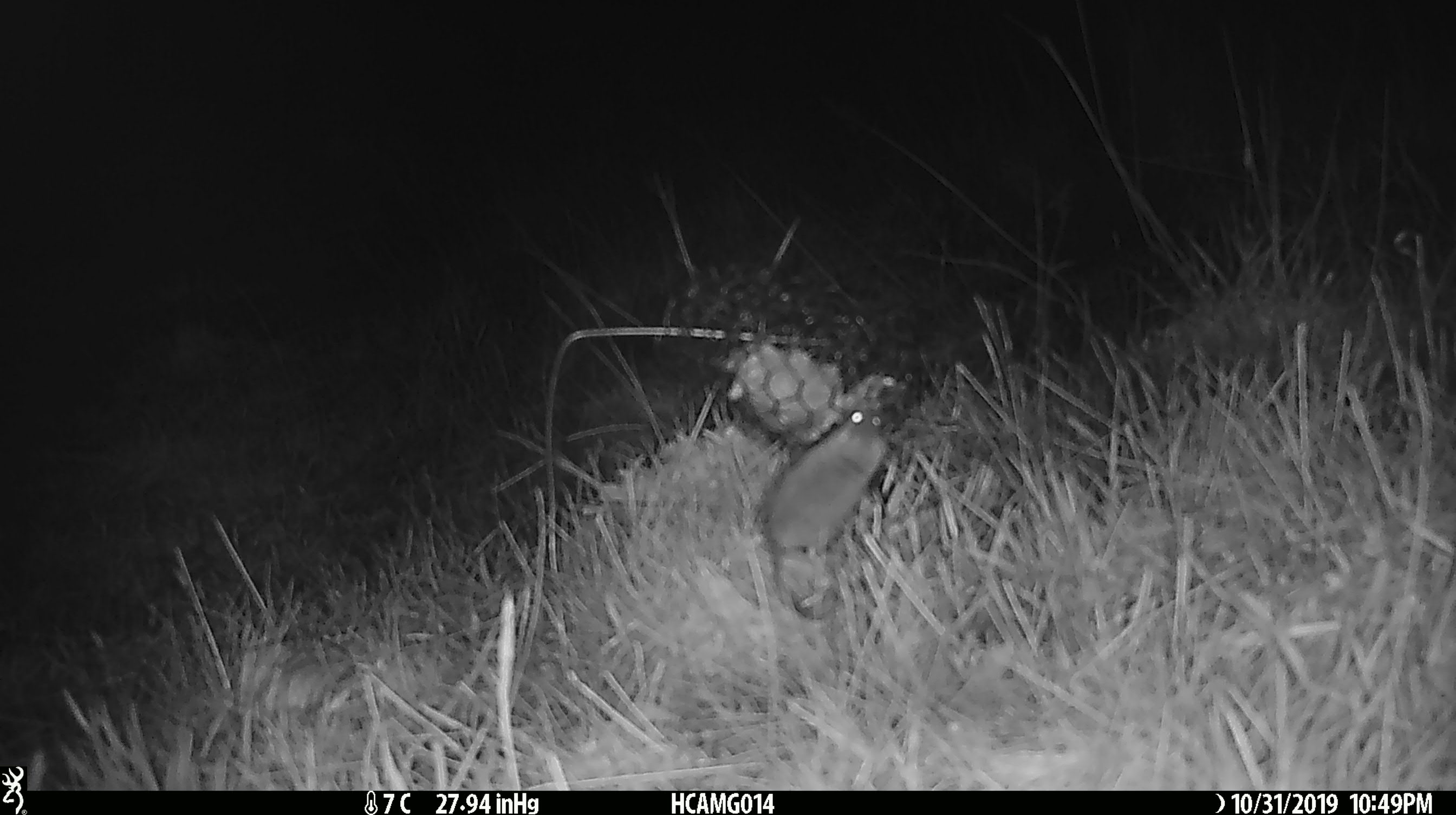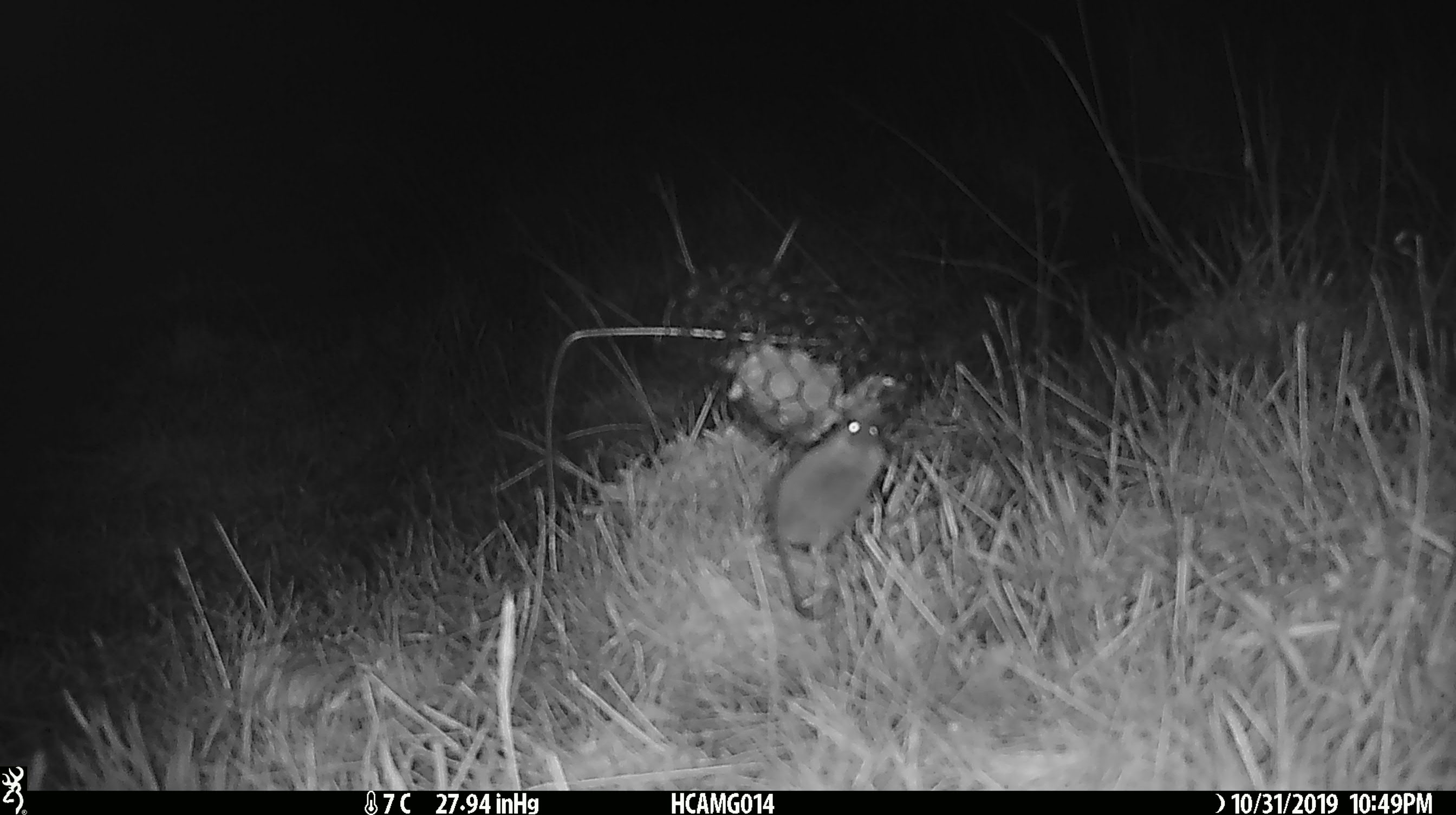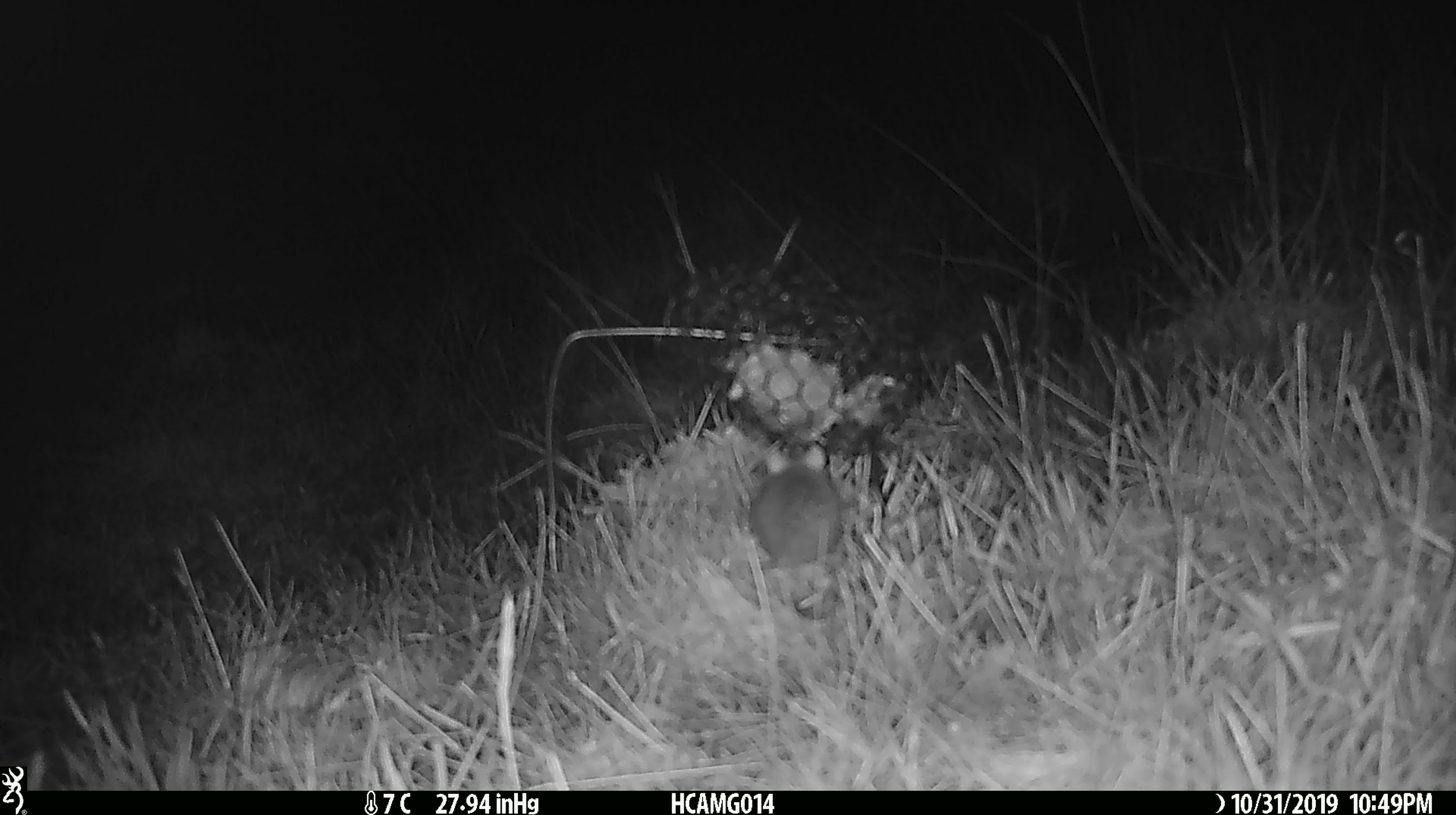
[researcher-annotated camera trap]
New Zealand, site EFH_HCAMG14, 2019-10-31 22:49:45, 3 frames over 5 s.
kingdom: Animalia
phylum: Chordata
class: Mammalia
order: Rodentia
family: Muridae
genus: Mus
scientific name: Mus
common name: mouse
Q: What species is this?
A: Mouse (Mus).